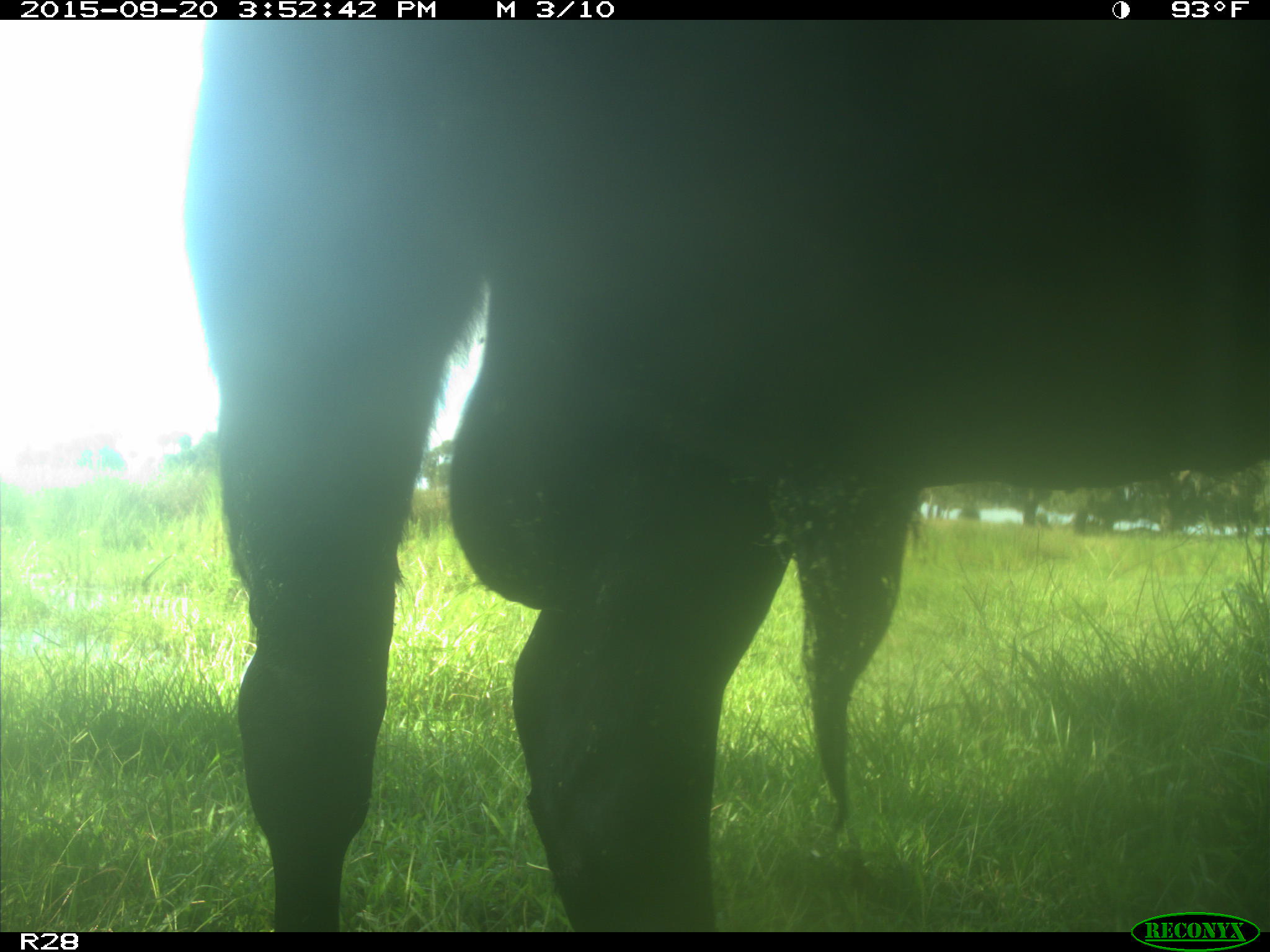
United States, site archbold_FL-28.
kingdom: Animalia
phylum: Chordata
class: Mammalia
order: Artiodactyla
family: Bovidae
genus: Bos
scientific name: Bos taurus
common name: domestic cow